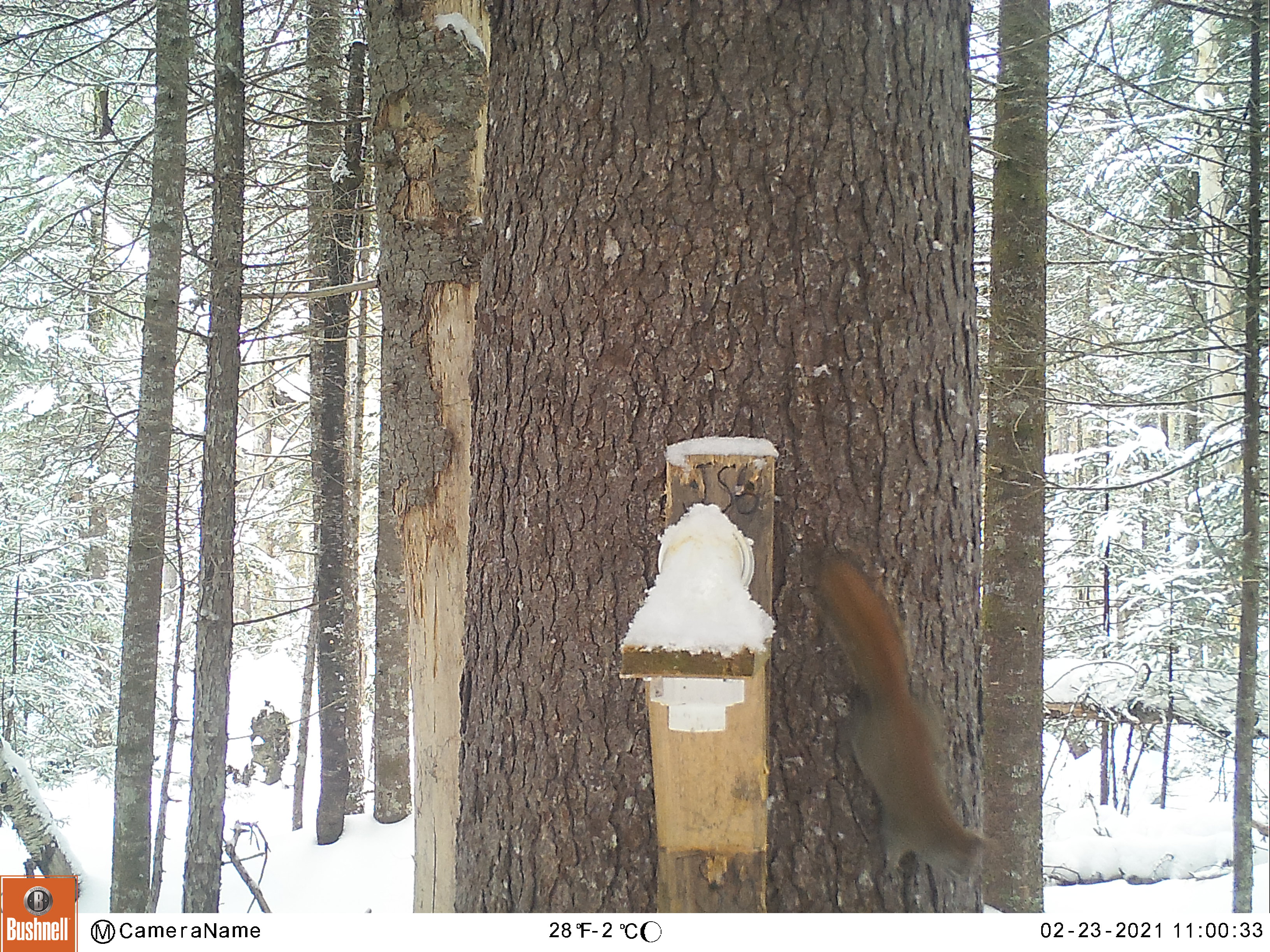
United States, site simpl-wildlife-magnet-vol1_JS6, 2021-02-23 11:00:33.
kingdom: Animalia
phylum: Chordata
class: Mammalia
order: Rodentia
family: Sciuridae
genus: Tamiasciurus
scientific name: Tamiasciurus hudsonicus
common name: red squirrel